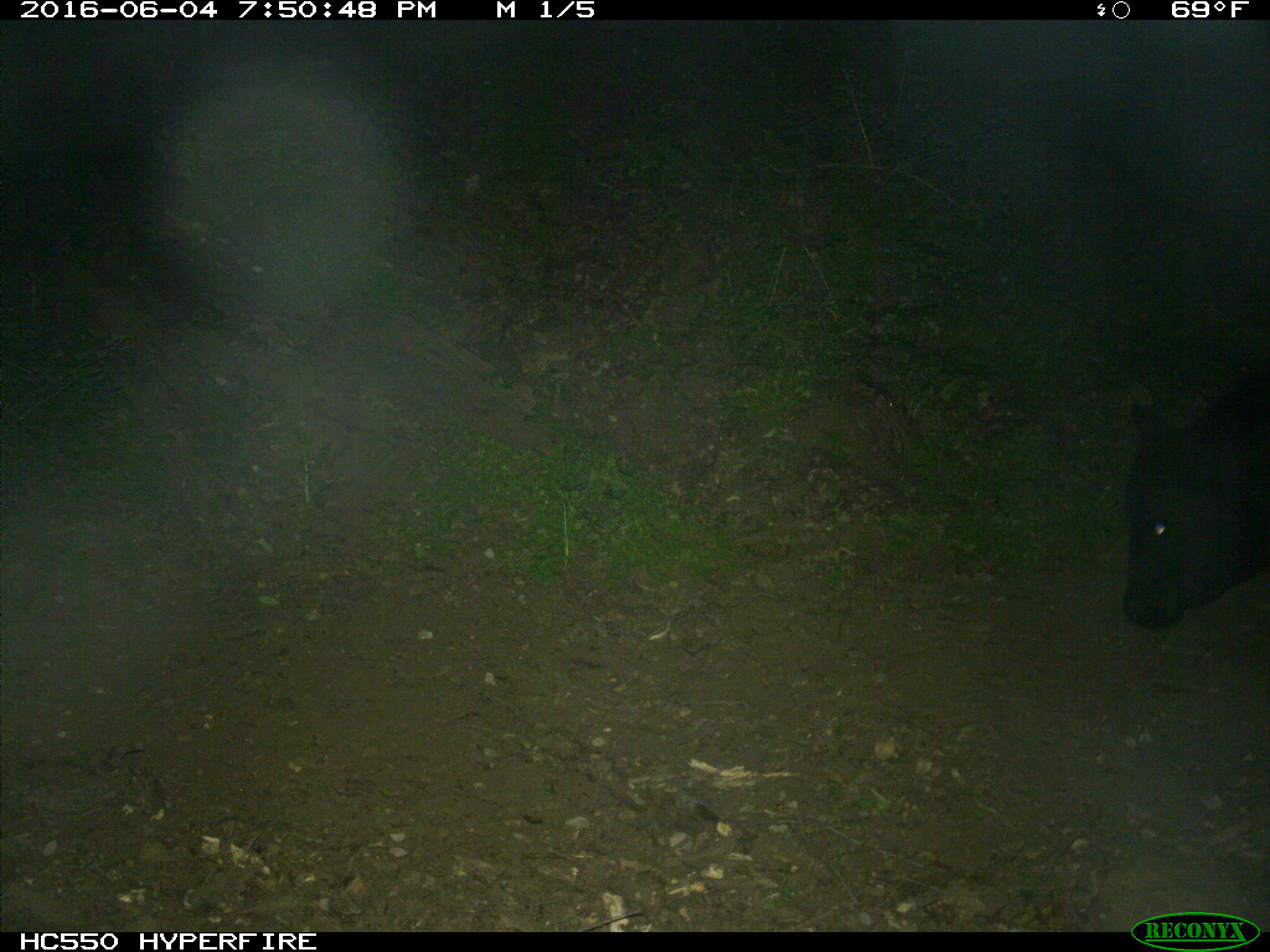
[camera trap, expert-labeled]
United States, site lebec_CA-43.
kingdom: Animalia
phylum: Chordata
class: Mammalia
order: Artiodactyla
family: Bovidae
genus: Bos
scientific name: Bos taurus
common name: domestic cow